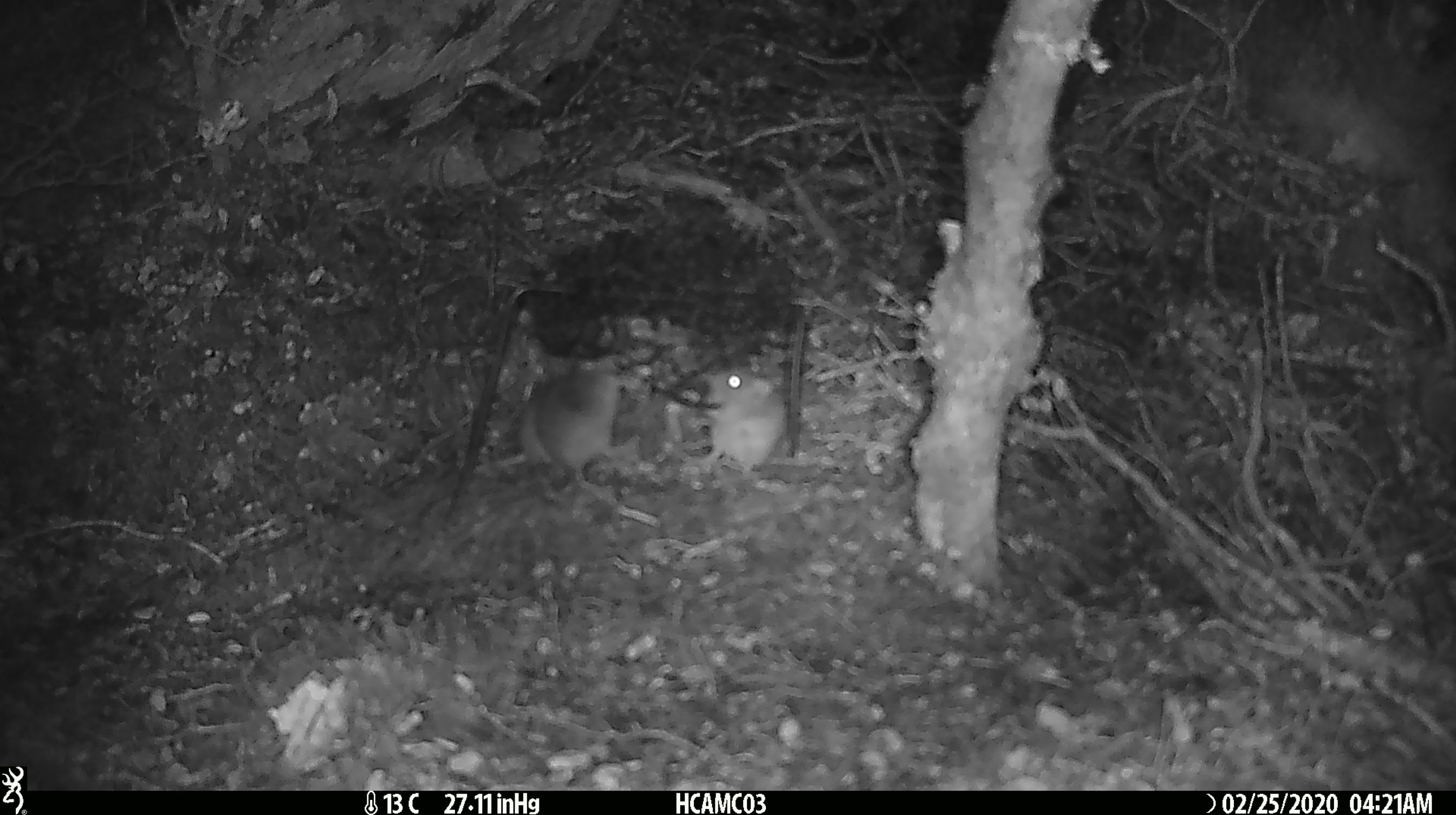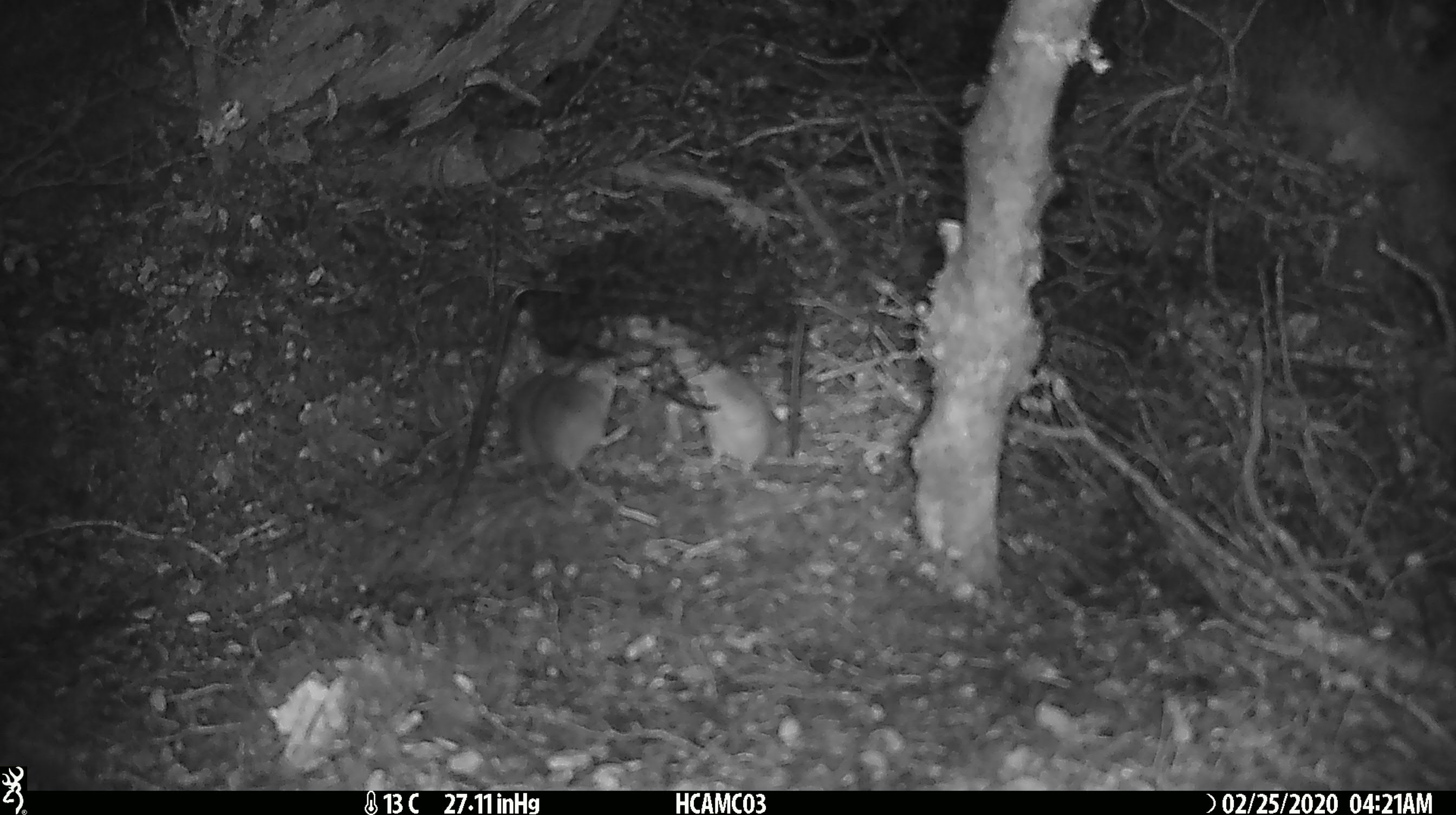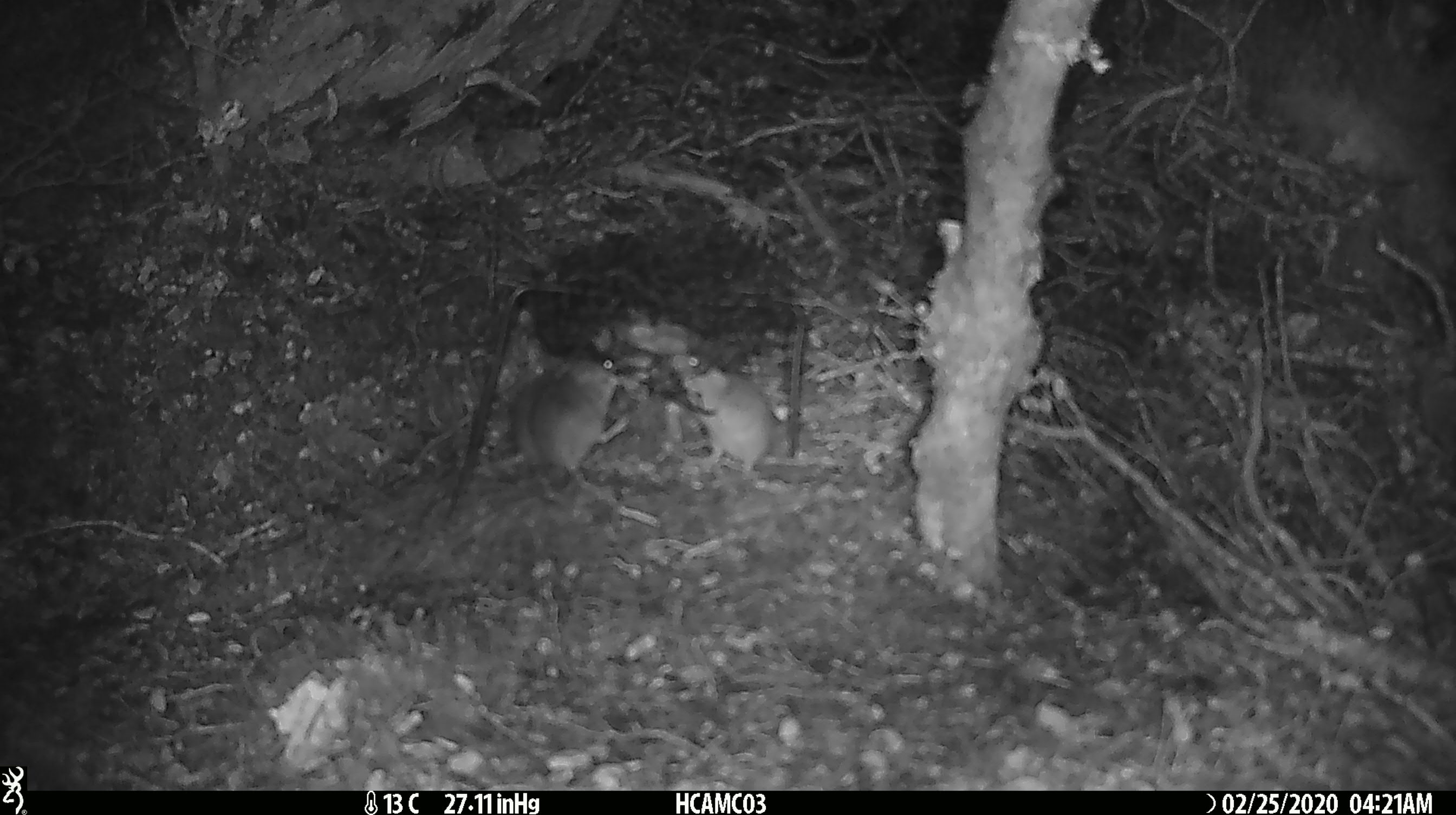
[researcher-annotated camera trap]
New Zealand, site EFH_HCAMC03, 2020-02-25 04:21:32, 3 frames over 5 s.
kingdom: Animalia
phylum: Chordata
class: Mammalia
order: Rodentia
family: Muridae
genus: Mus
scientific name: Mus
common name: mouse